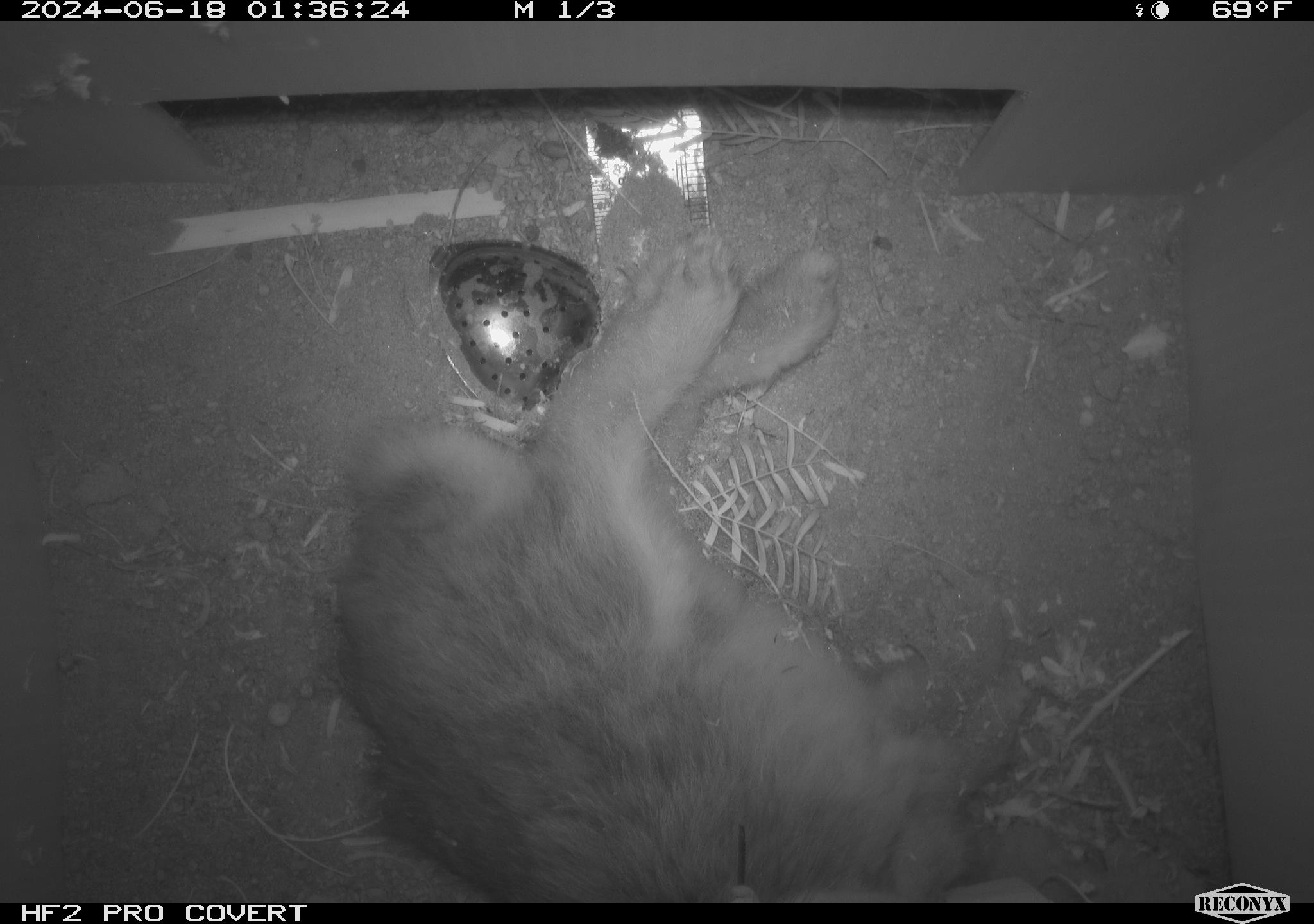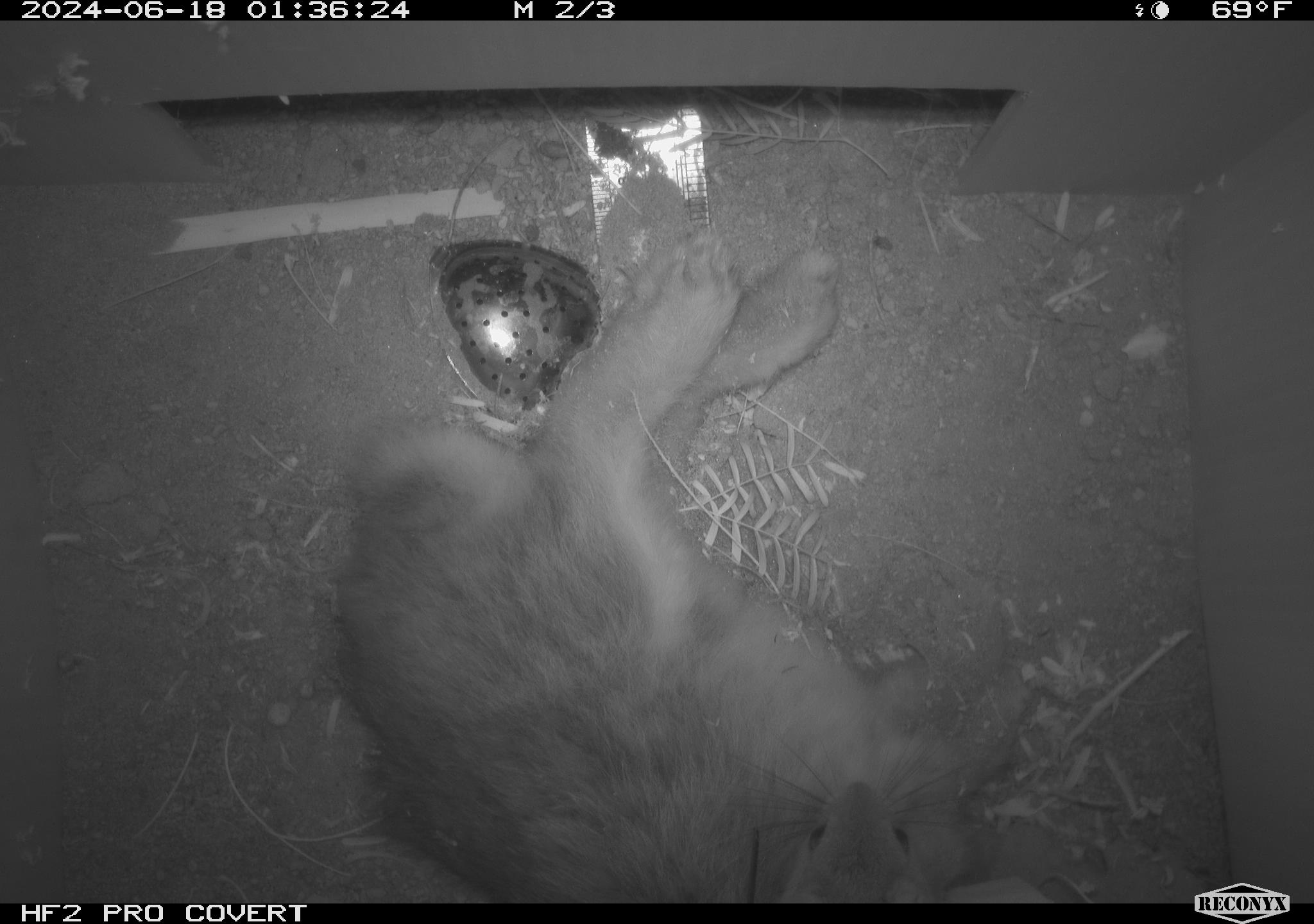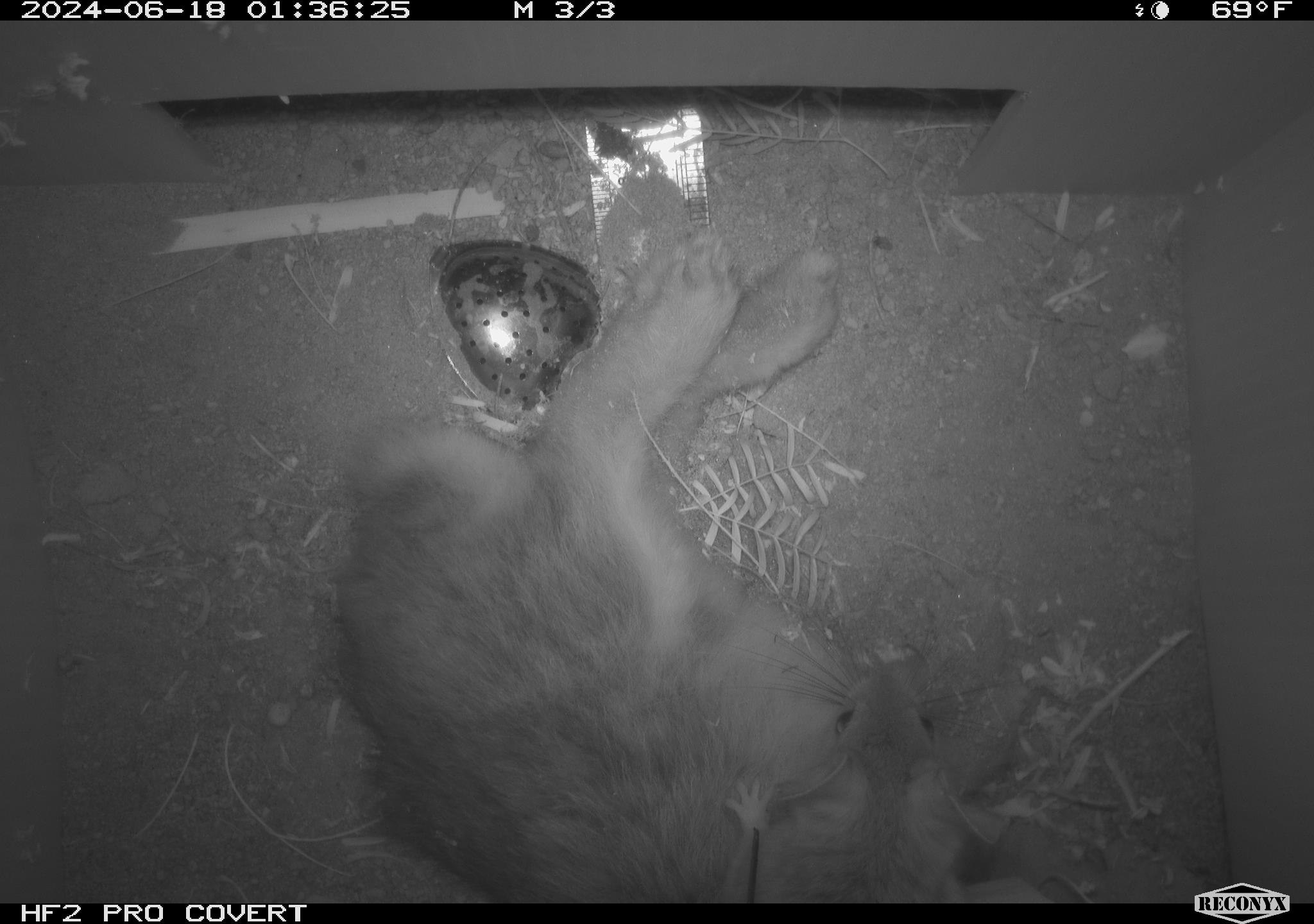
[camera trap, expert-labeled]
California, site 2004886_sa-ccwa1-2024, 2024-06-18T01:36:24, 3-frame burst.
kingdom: Animalia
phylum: Chordata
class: Mammalia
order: Lagomorpha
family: Leporidae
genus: Sylvilagus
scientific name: Sylvilagus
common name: cottontail rabbits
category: sylvilagus species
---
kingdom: Animalia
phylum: Chordata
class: Mammalia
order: Rodentia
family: Cricetidae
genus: Neotoma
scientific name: Neotoma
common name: pack rat or woodrat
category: neotoma species